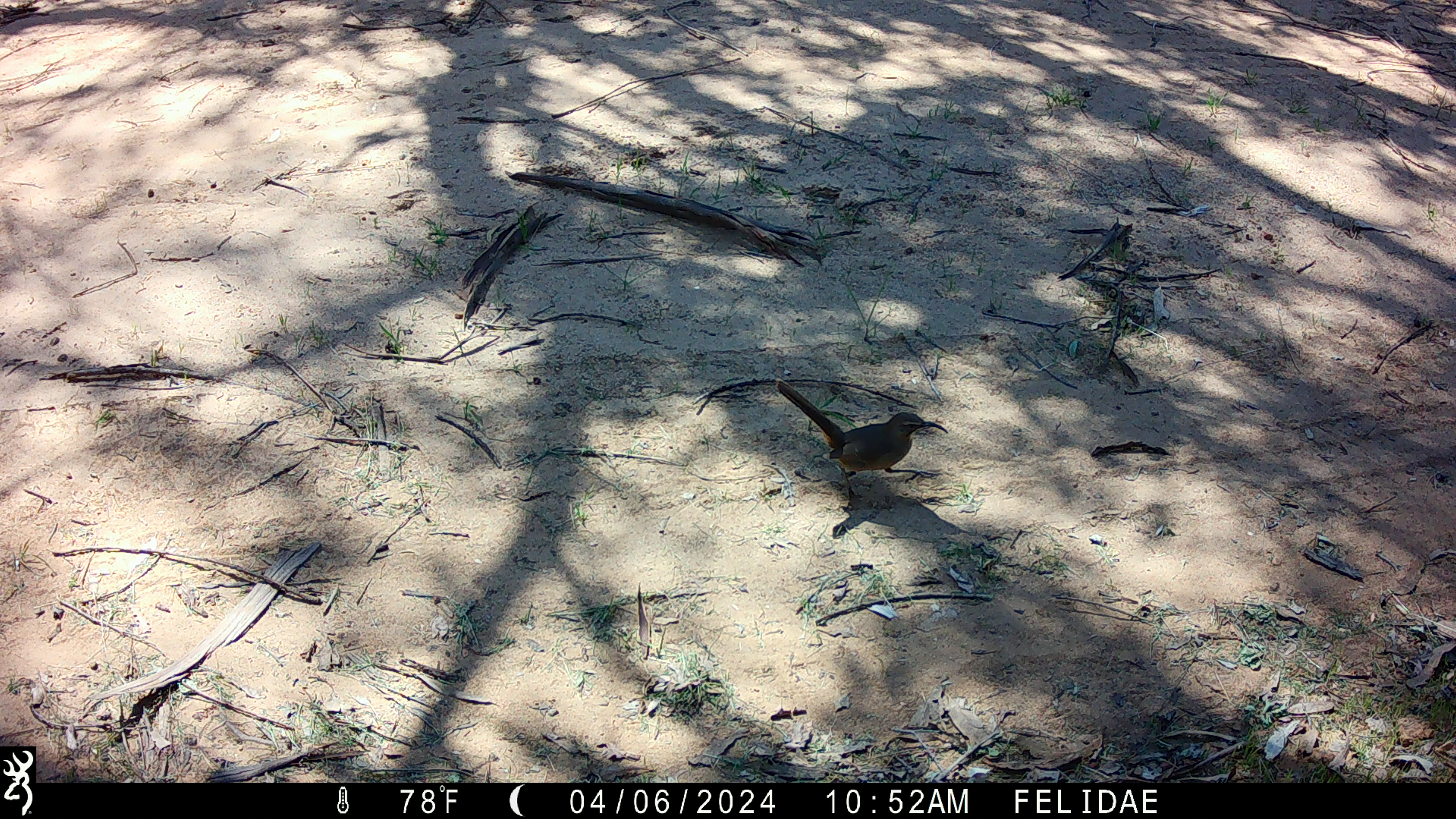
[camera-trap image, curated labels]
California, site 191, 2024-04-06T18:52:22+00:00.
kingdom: Animalia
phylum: Chordata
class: Aves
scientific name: Aves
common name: bird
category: unknown bird